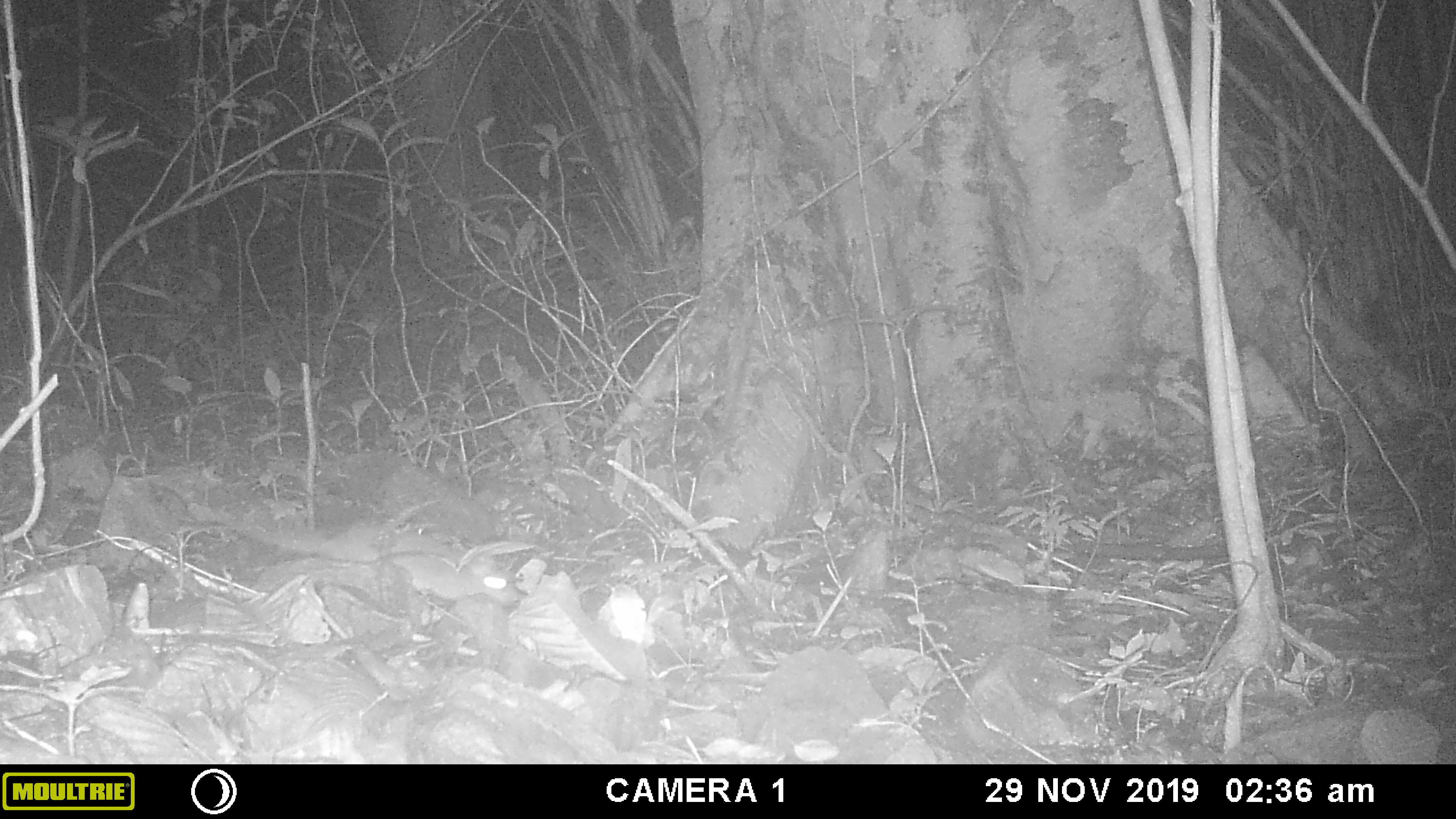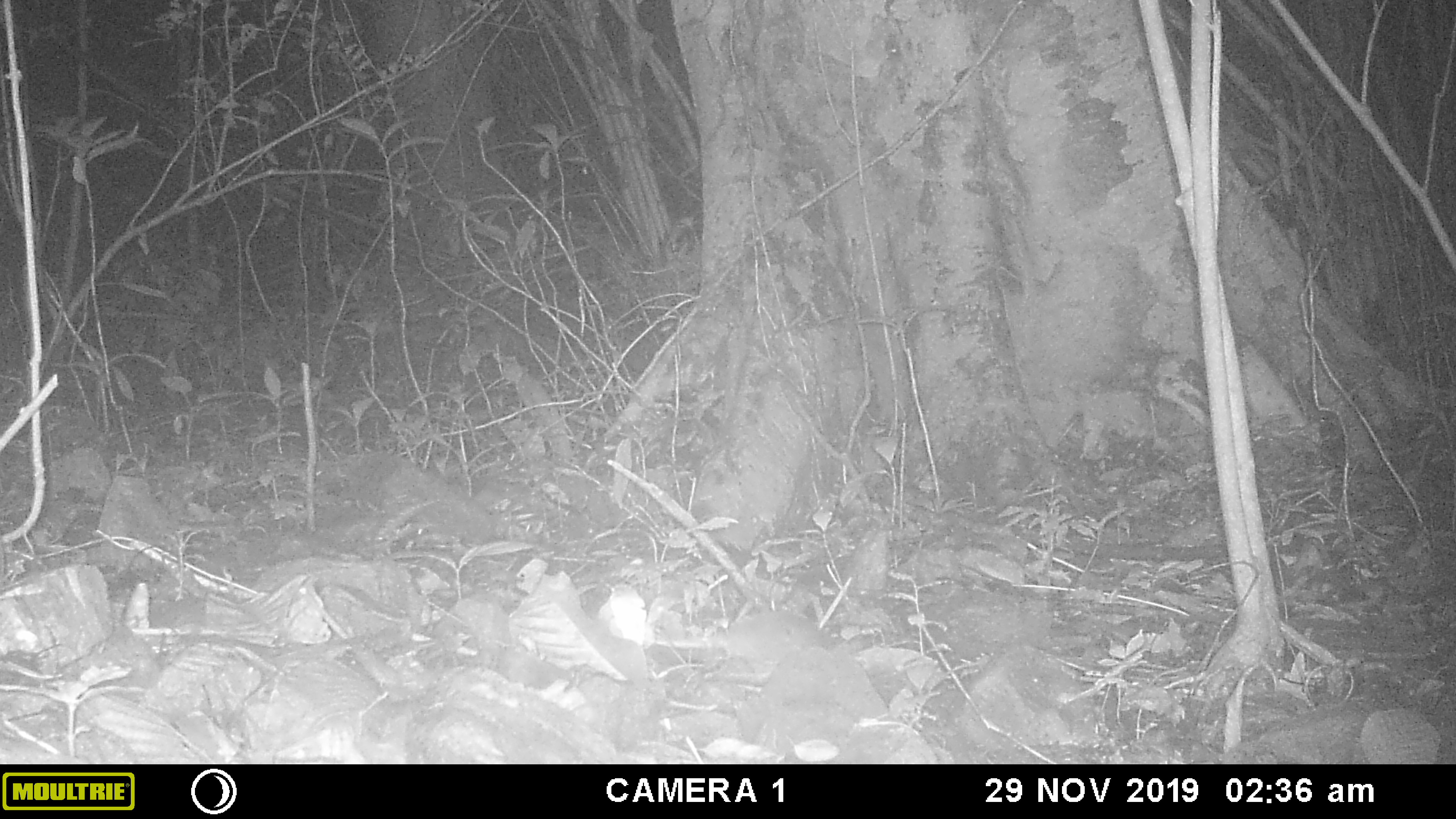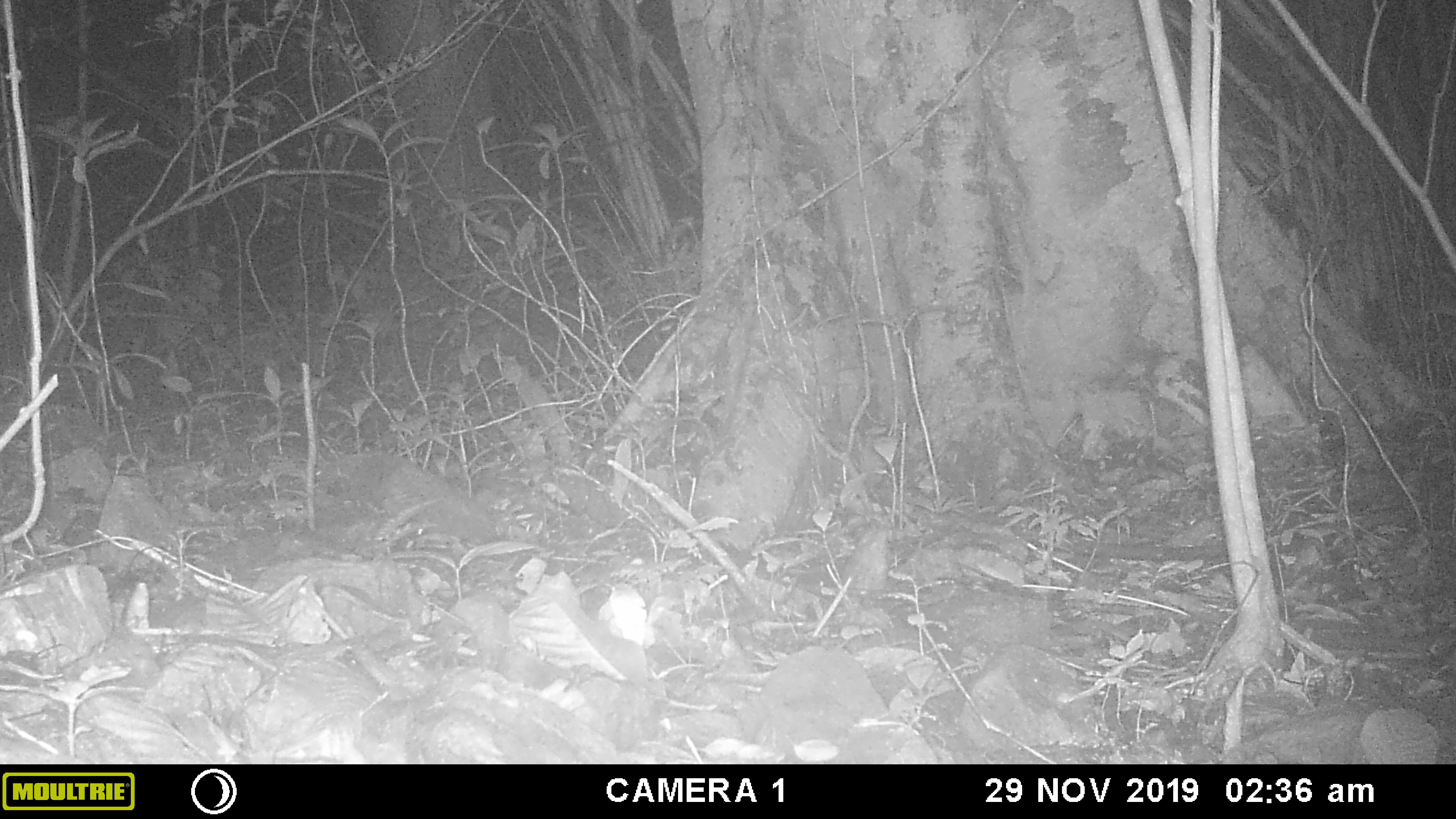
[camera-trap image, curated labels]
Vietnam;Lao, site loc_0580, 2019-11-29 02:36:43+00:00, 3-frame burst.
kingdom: Animalia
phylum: Chordata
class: Mammalia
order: Rodentia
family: Muridae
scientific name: Muridae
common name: old-world mice and rats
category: unidentified murid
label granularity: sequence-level